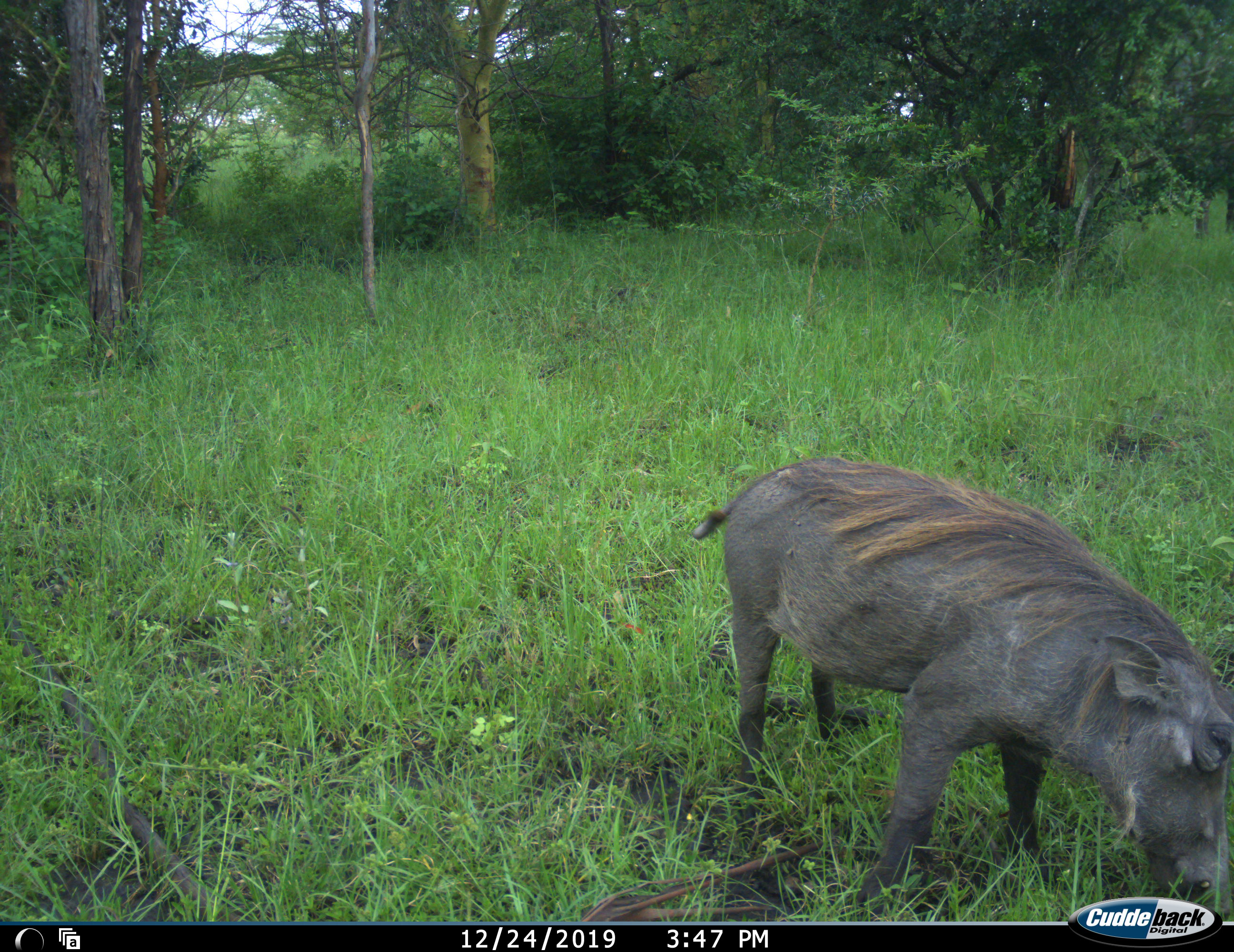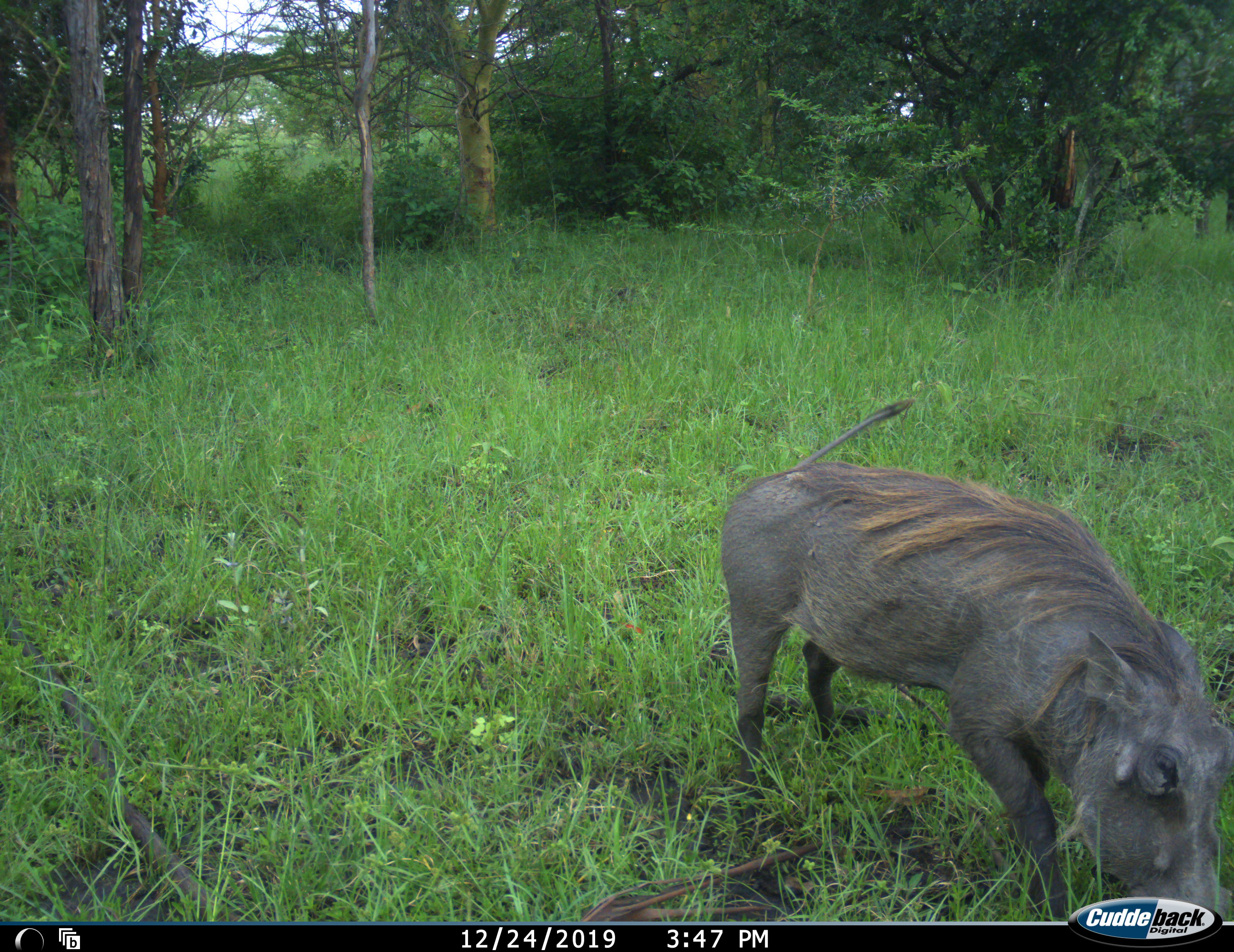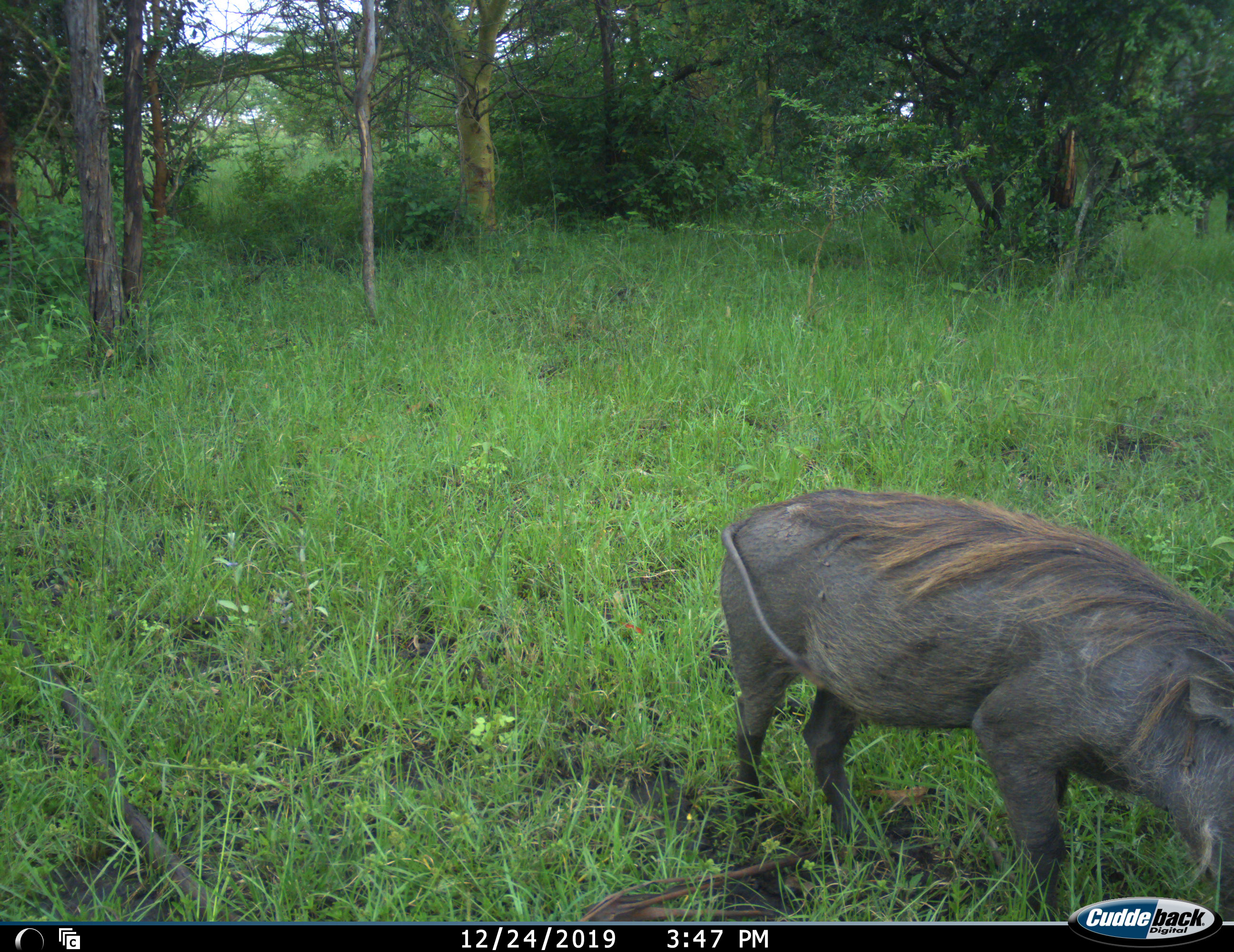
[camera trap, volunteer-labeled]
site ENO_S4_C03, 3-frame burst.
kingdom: Animalia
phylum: Chordata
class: Mammalia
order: Artiodactyla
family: Suidae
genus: Phacochoerus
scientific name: Phacochoerus africanus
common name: warthog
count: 1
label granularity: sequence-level